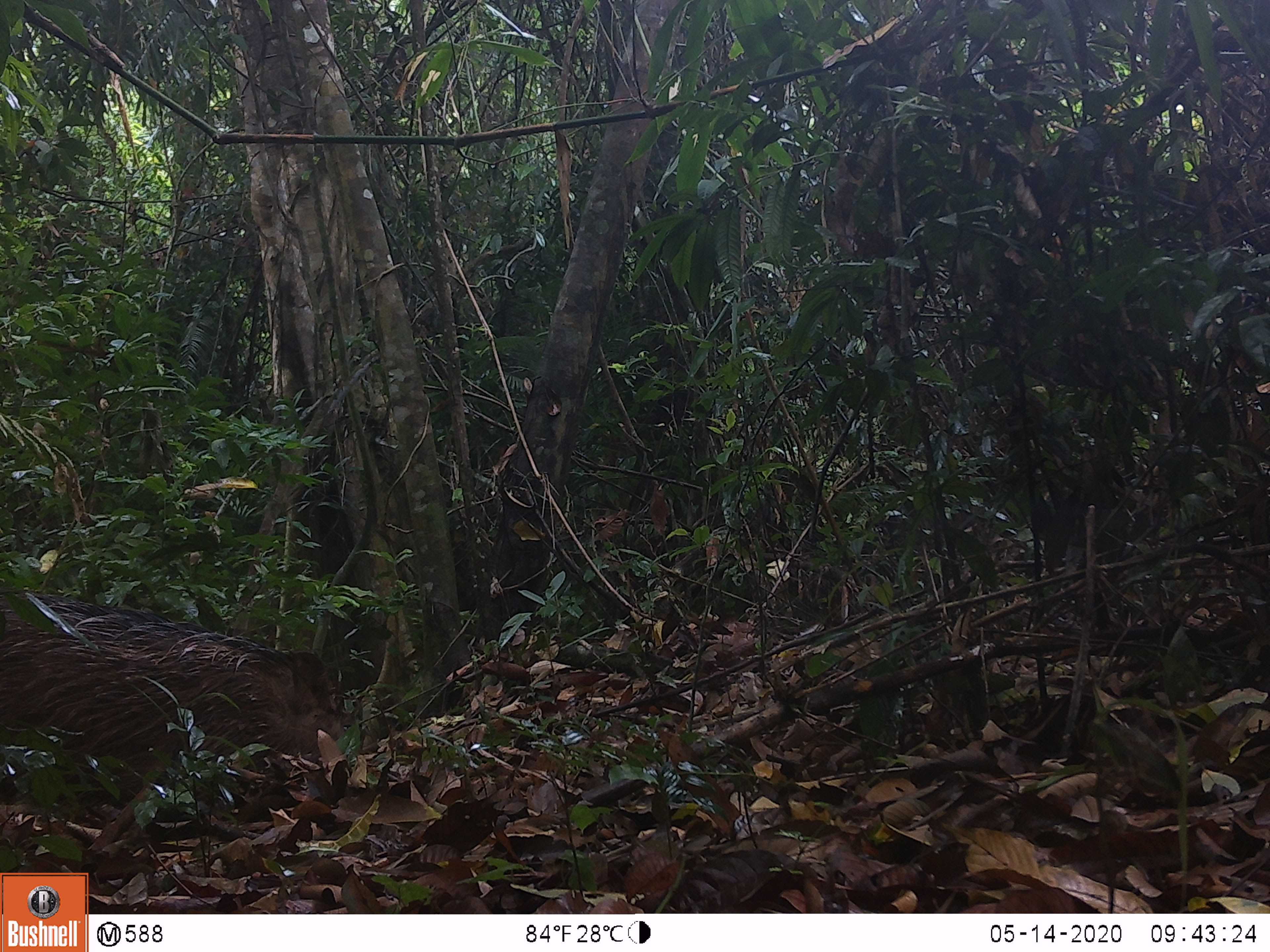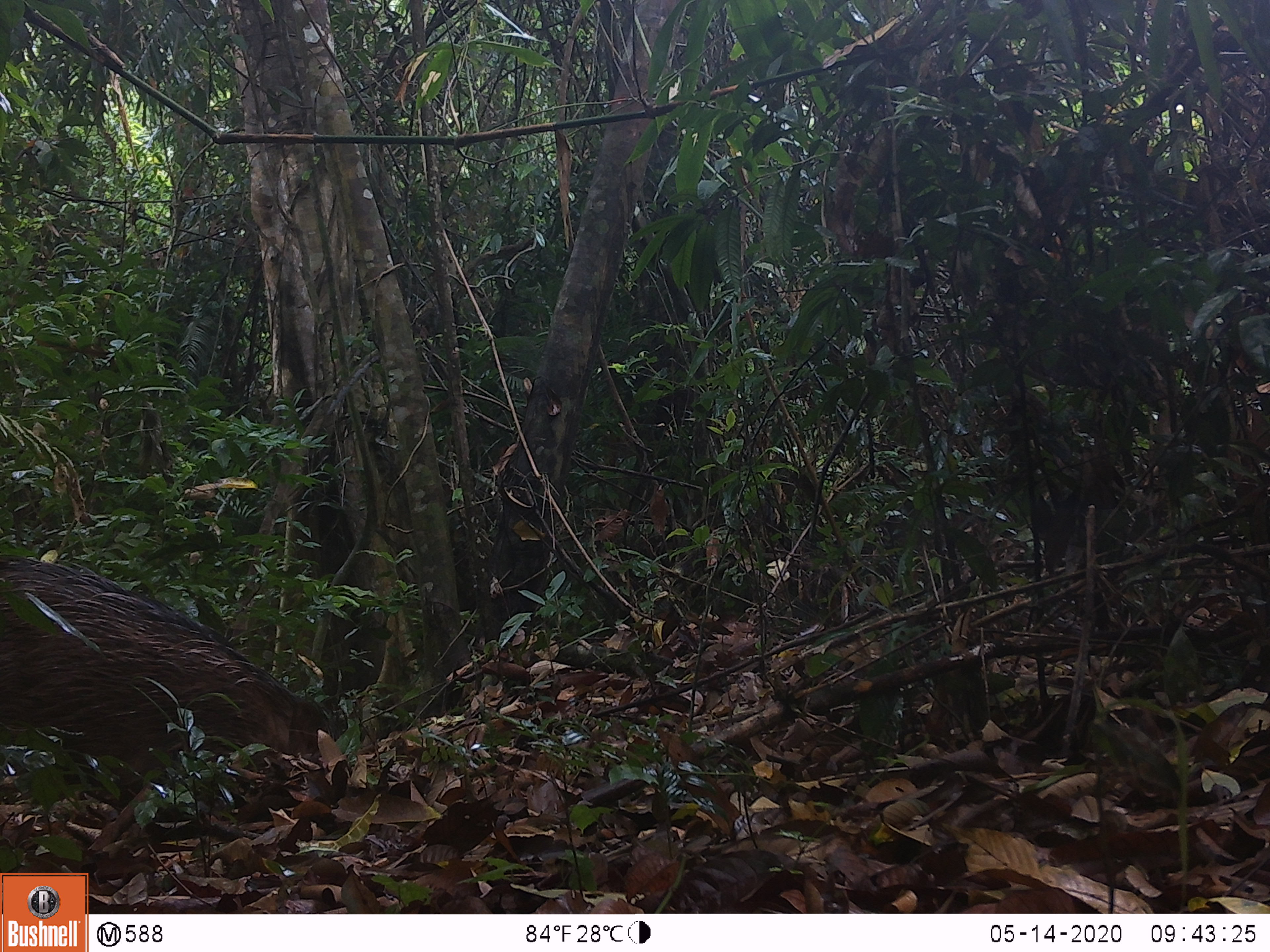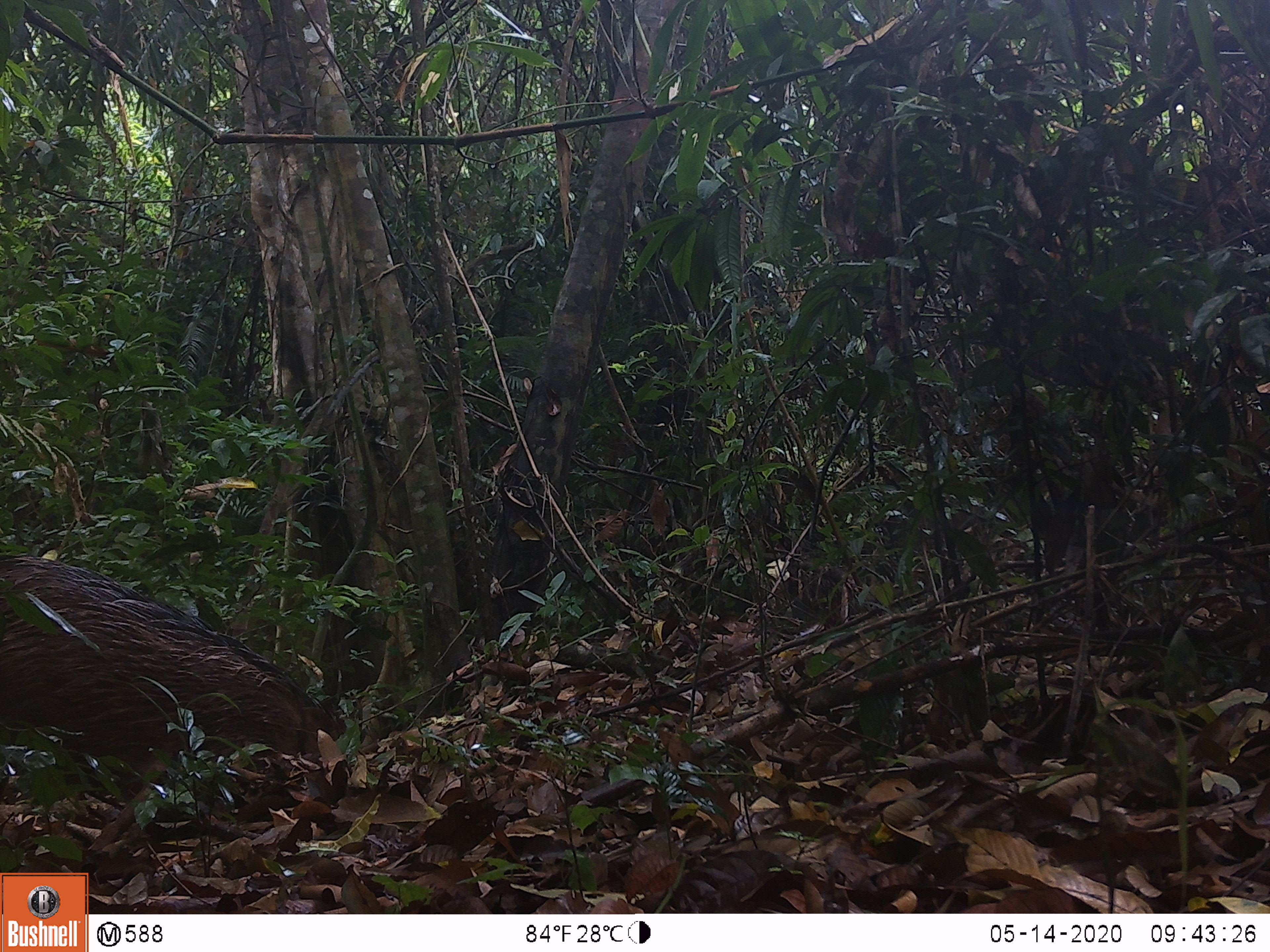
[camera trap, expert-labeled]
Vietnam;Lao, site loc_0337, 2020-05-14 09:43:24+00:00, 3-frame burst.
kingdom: Animalia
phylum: Chordata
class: Mammalia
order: Artiodactyla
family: Suidae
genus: Sus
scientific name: Sus scrofa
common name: eurasian wild pig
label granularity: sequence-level